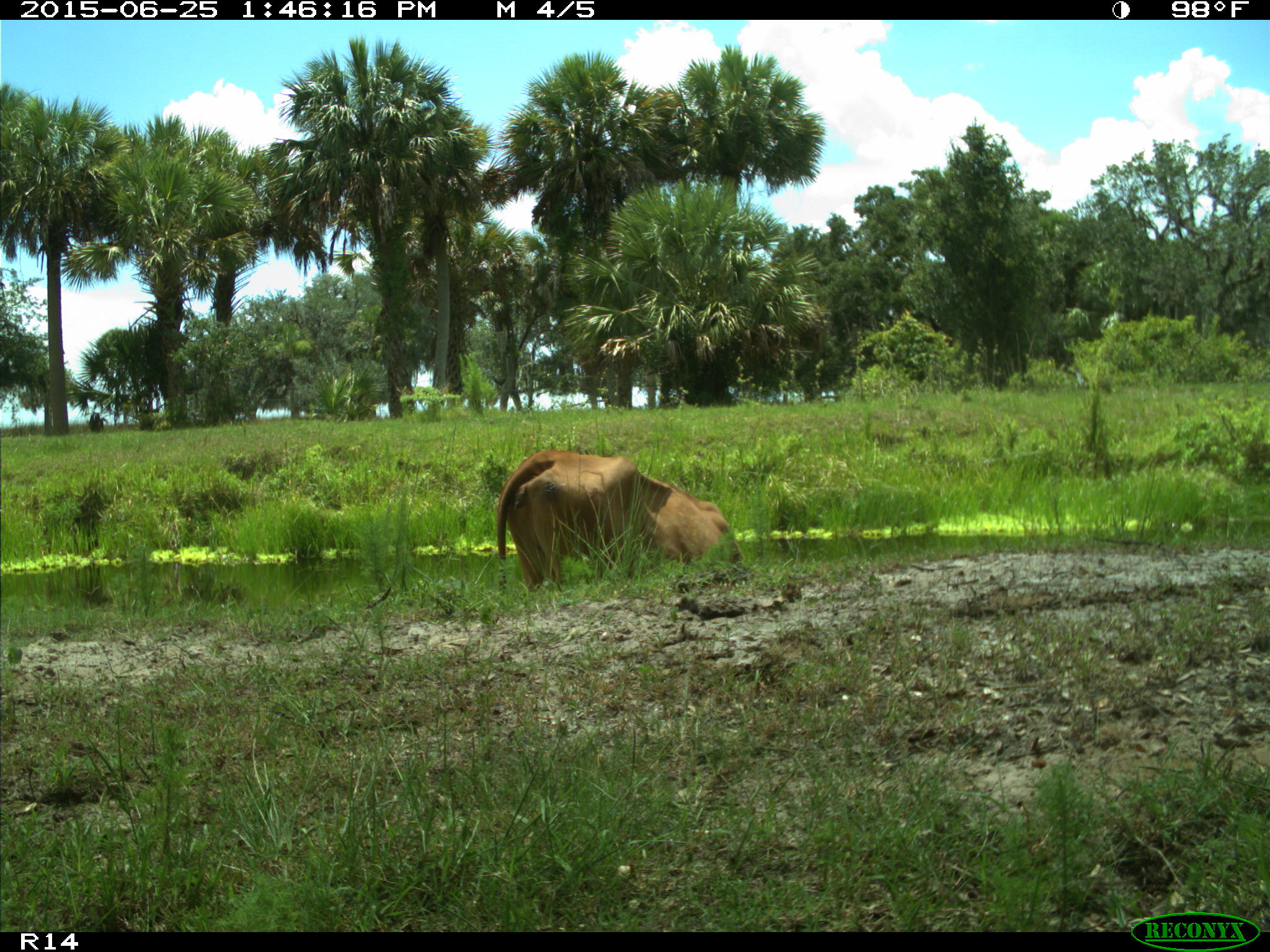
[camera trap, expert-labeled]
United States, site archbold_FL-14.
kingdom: Animalia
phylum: Chordata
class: Mammalia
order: Artiodactyla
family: Bovidae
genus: Bos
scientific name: Bos taurus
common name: domestic cow